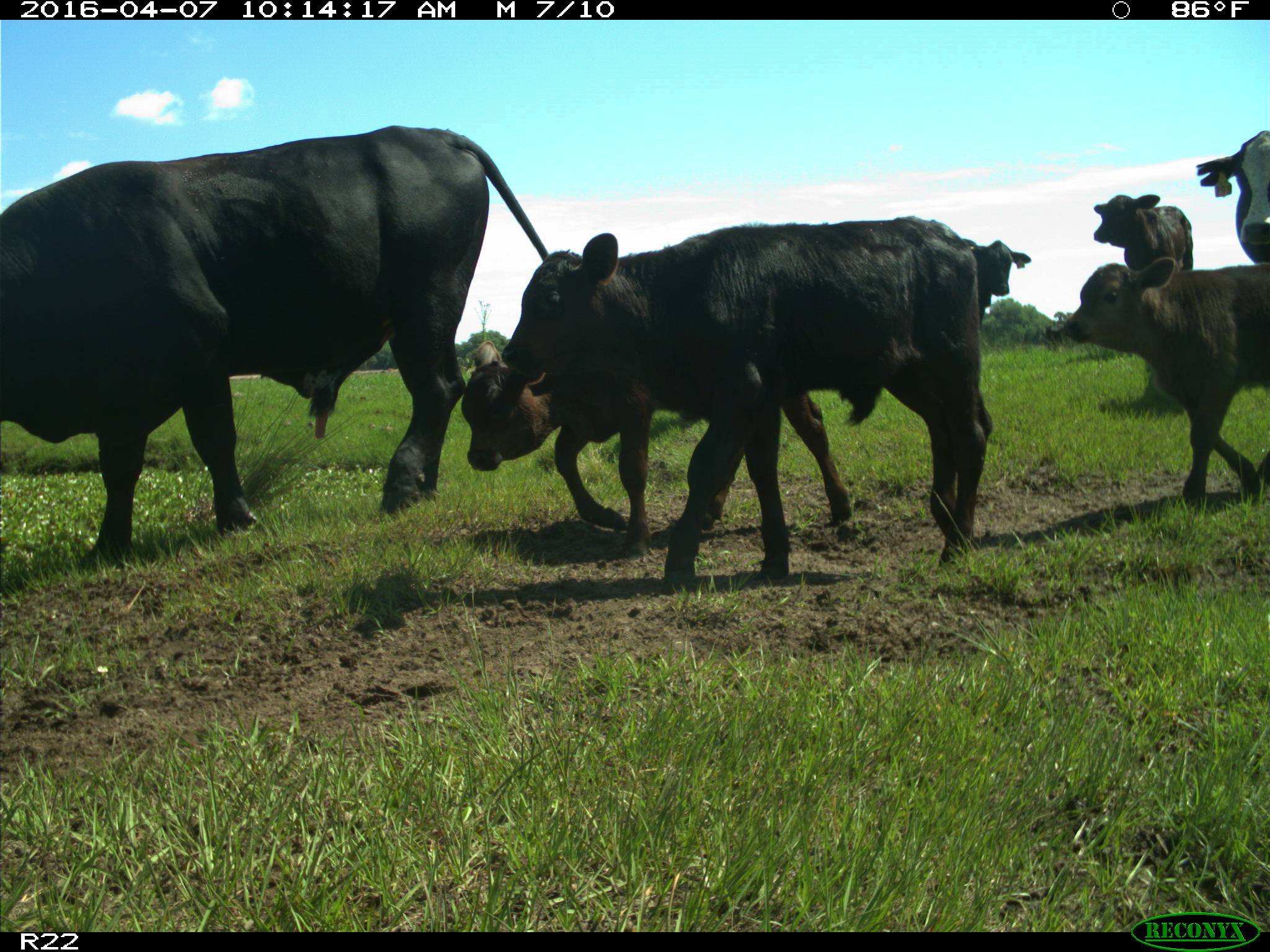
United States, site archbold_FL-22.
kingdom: Animalia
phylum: Chordata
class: Mammalia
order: Artiodactyla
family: Bovidae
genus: Bos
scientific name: Bos taurus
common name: domestic cow